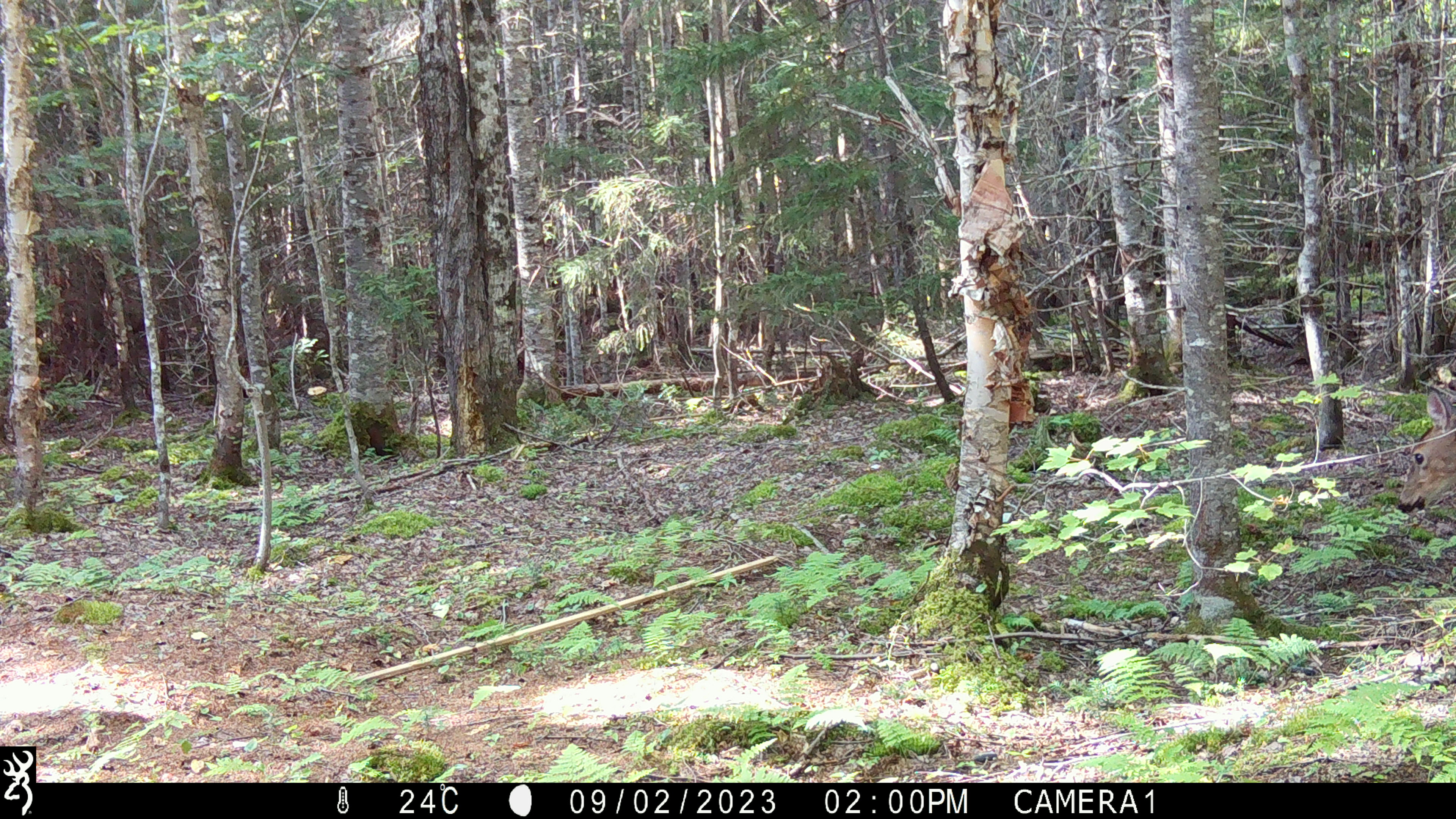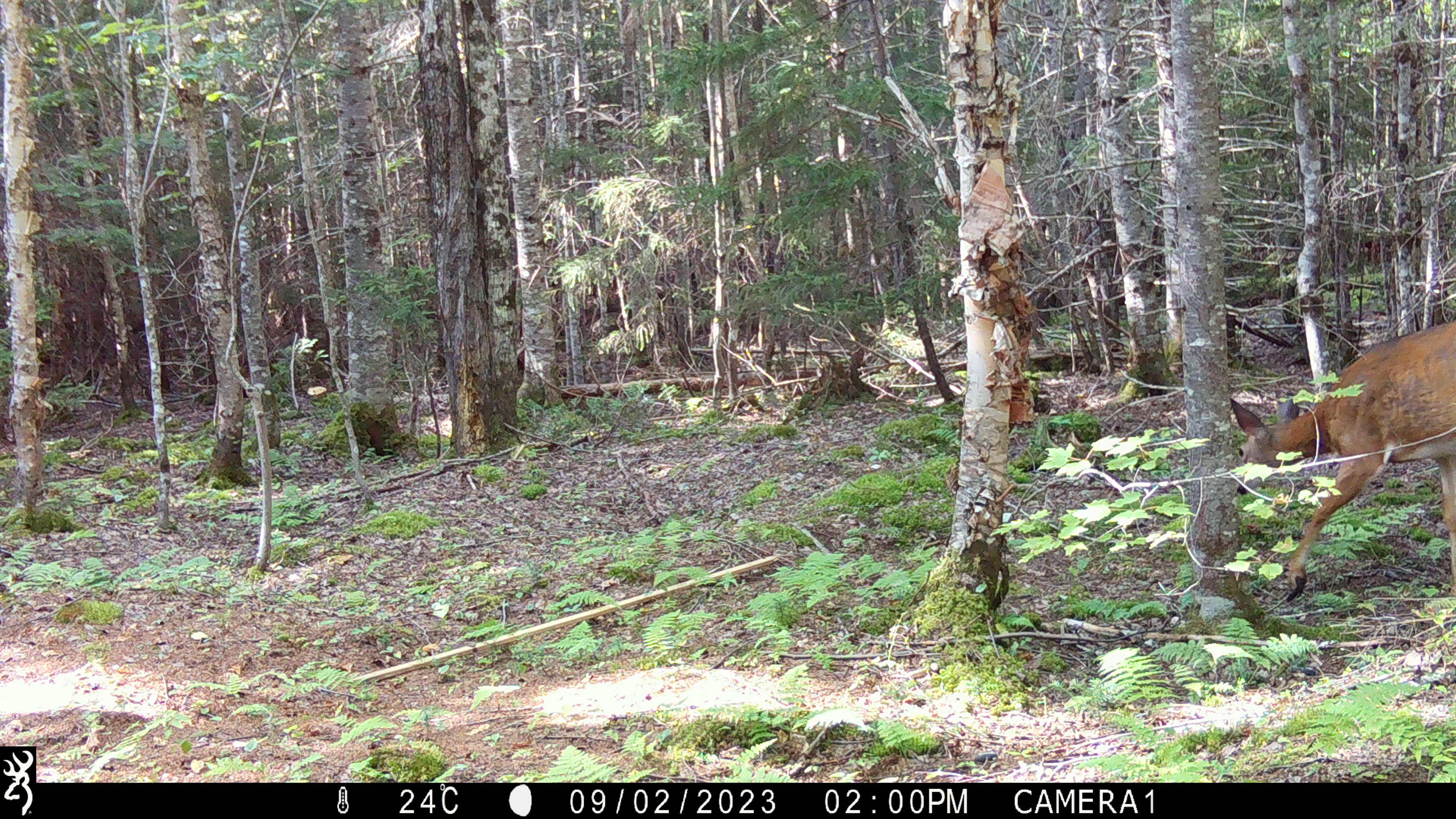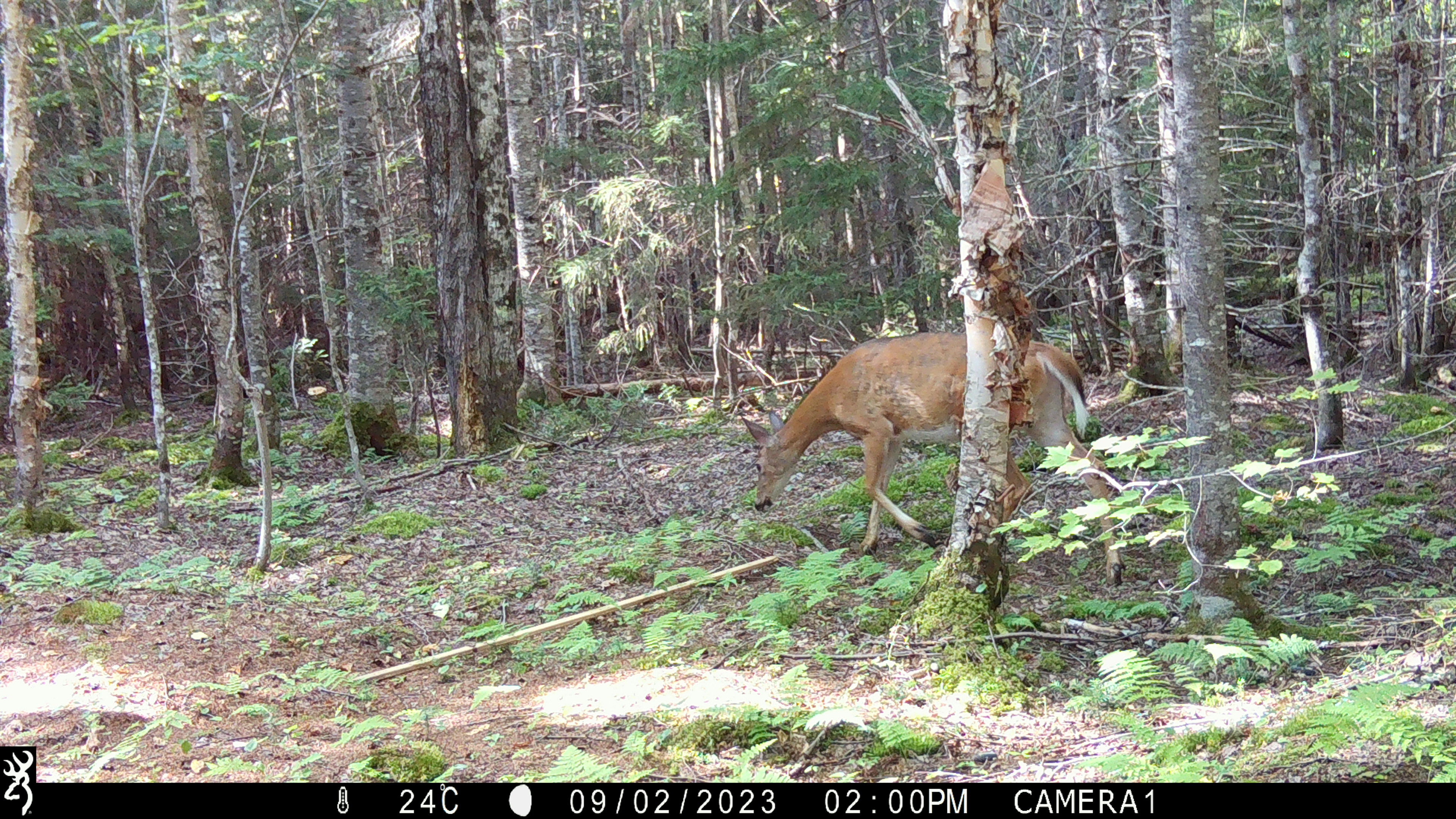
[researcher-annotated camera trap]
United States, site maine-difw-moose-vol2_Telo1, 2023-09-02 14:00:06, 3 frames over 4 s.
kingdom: Animalia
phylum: Chordata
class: Mammalia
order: Artiodactyla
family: Cervidae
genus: Odocoileus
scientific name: Odocoileus virginianus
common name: white-tailed deer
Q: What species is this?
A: White-tailed deer (Odocoileus virginianus).